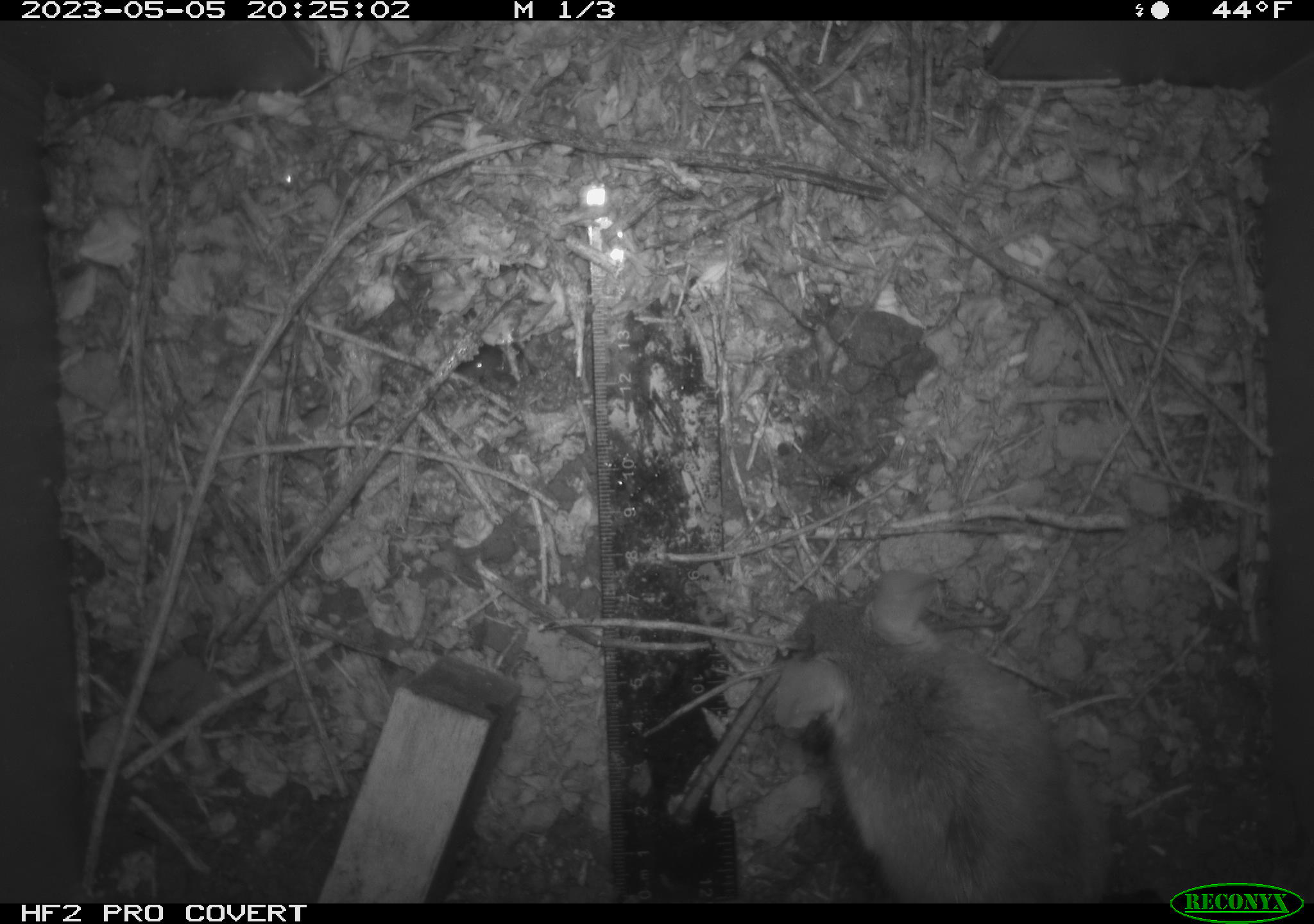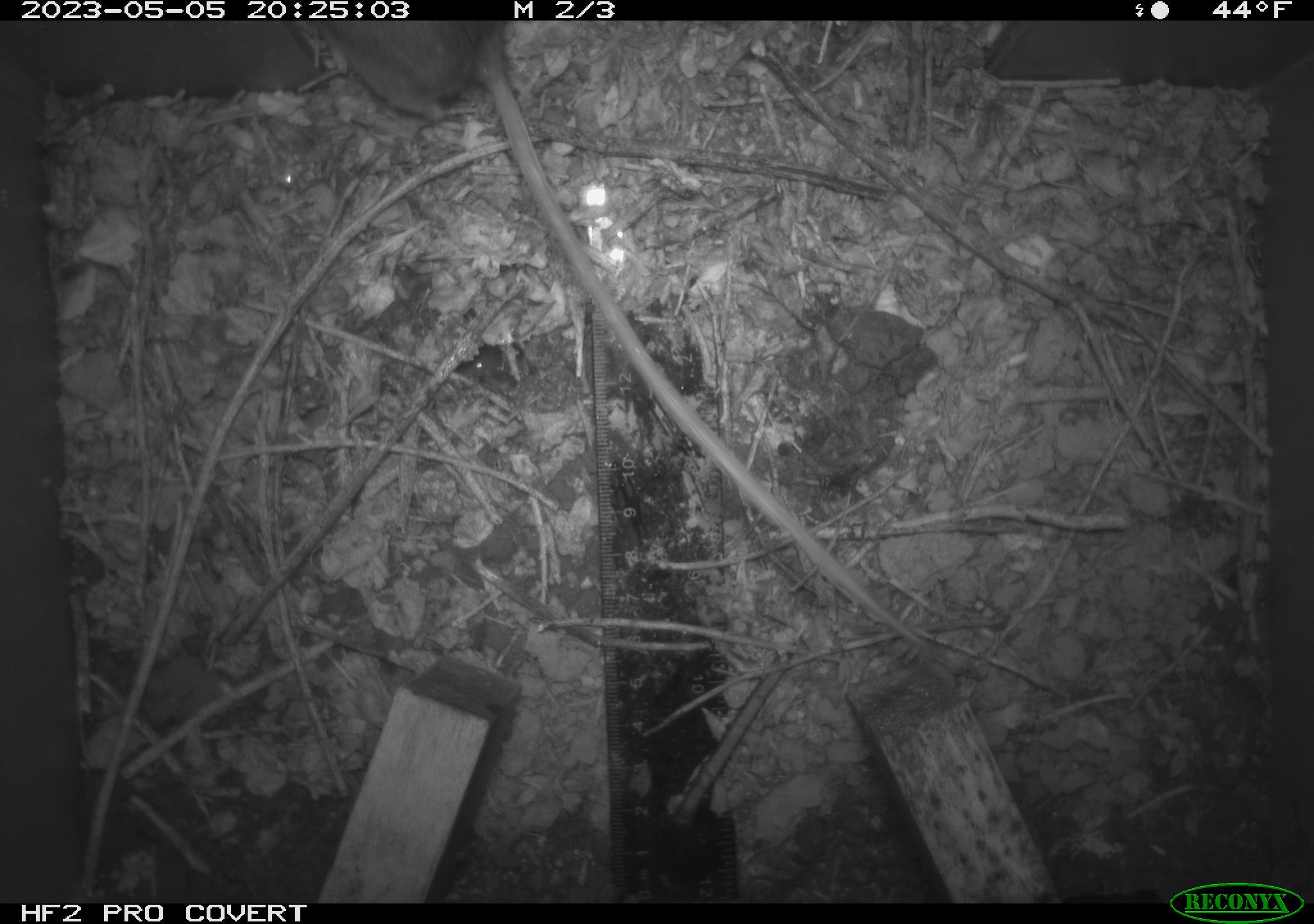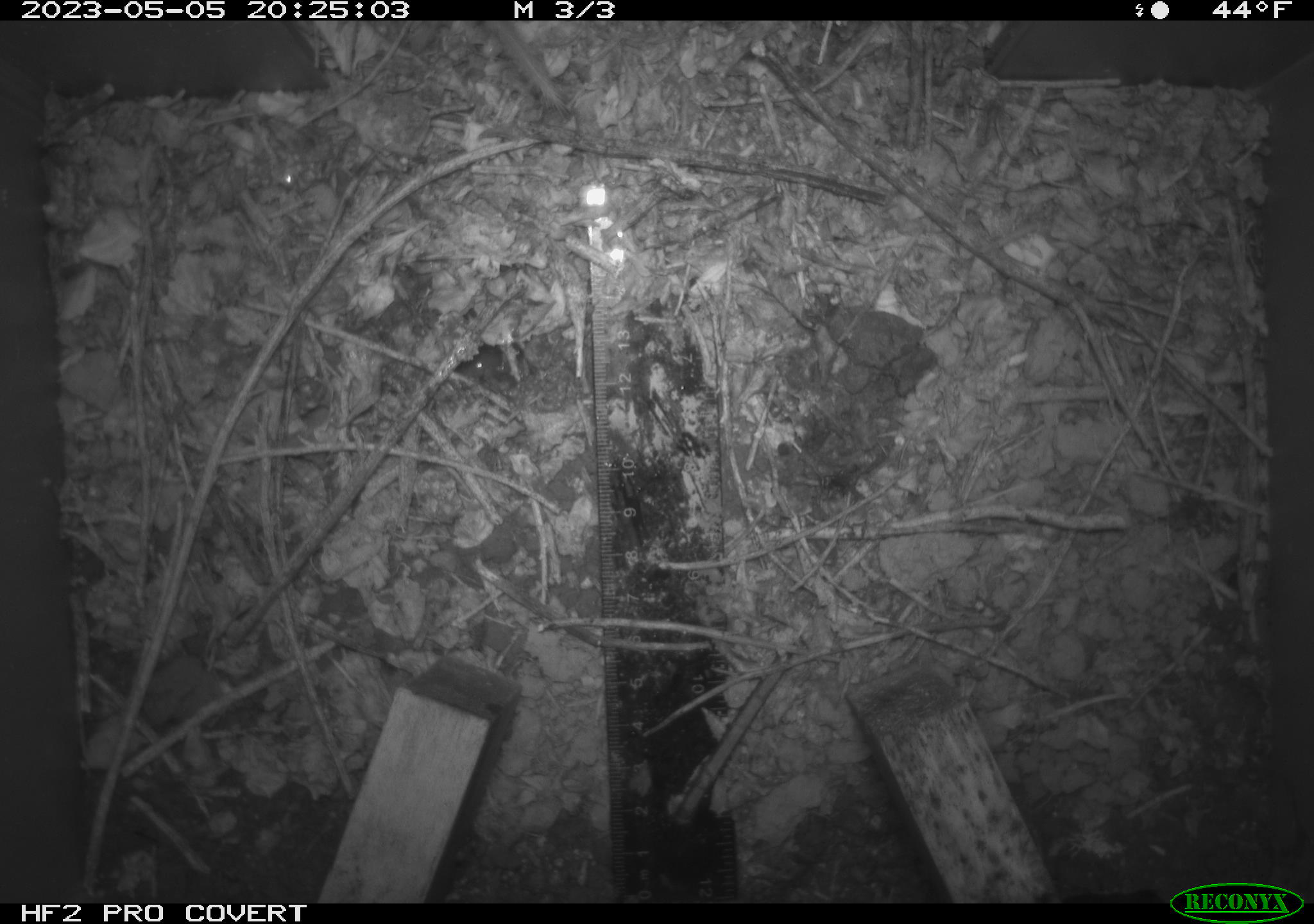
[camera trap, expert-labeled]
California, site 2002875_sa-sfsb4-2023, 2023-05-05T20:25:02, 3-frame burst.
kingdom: Animalia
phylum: Chordata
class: Mammalia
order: Rodentia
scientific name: Rodentia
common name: mouse species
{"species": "mouse species (Rodentia)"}